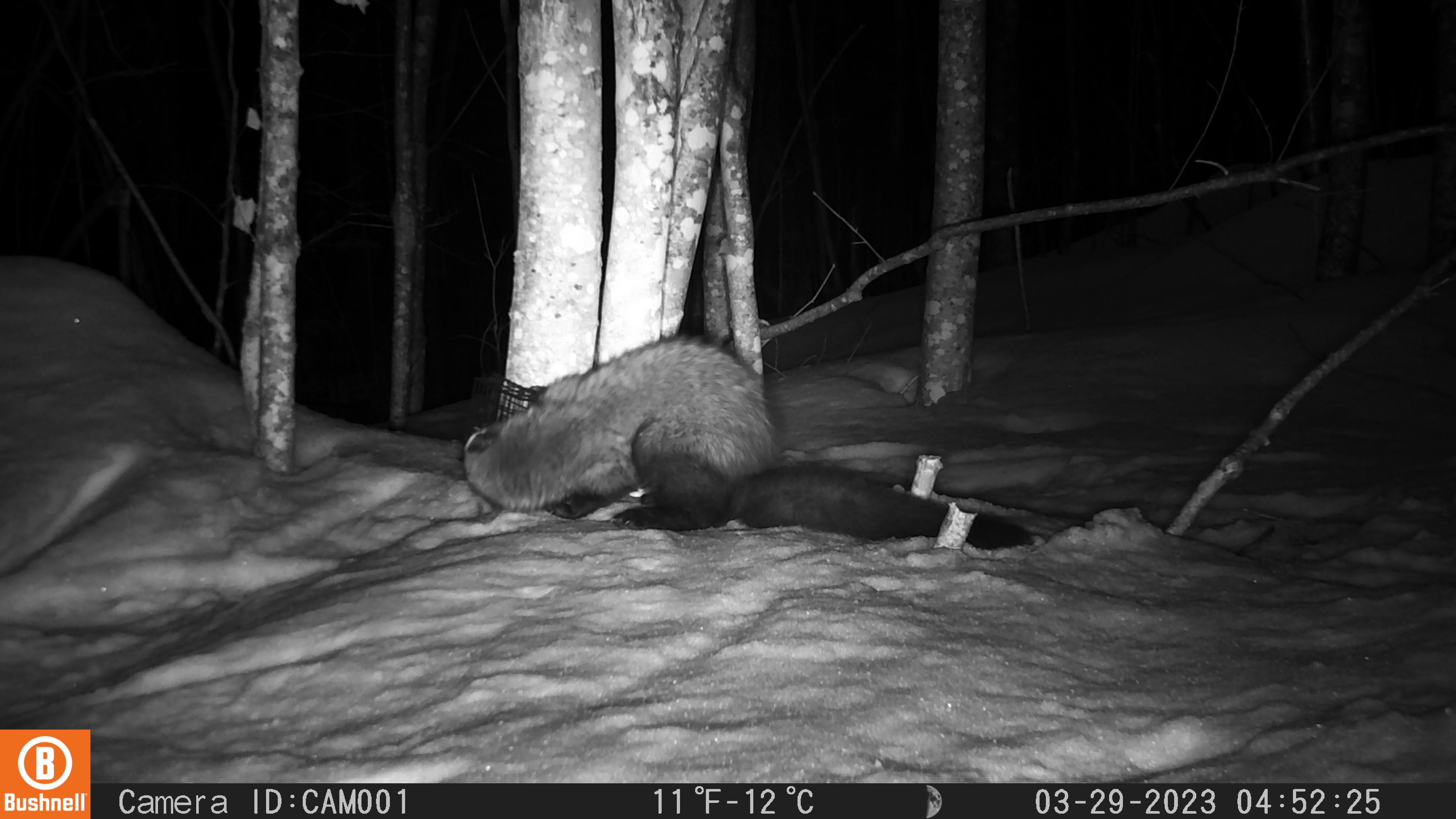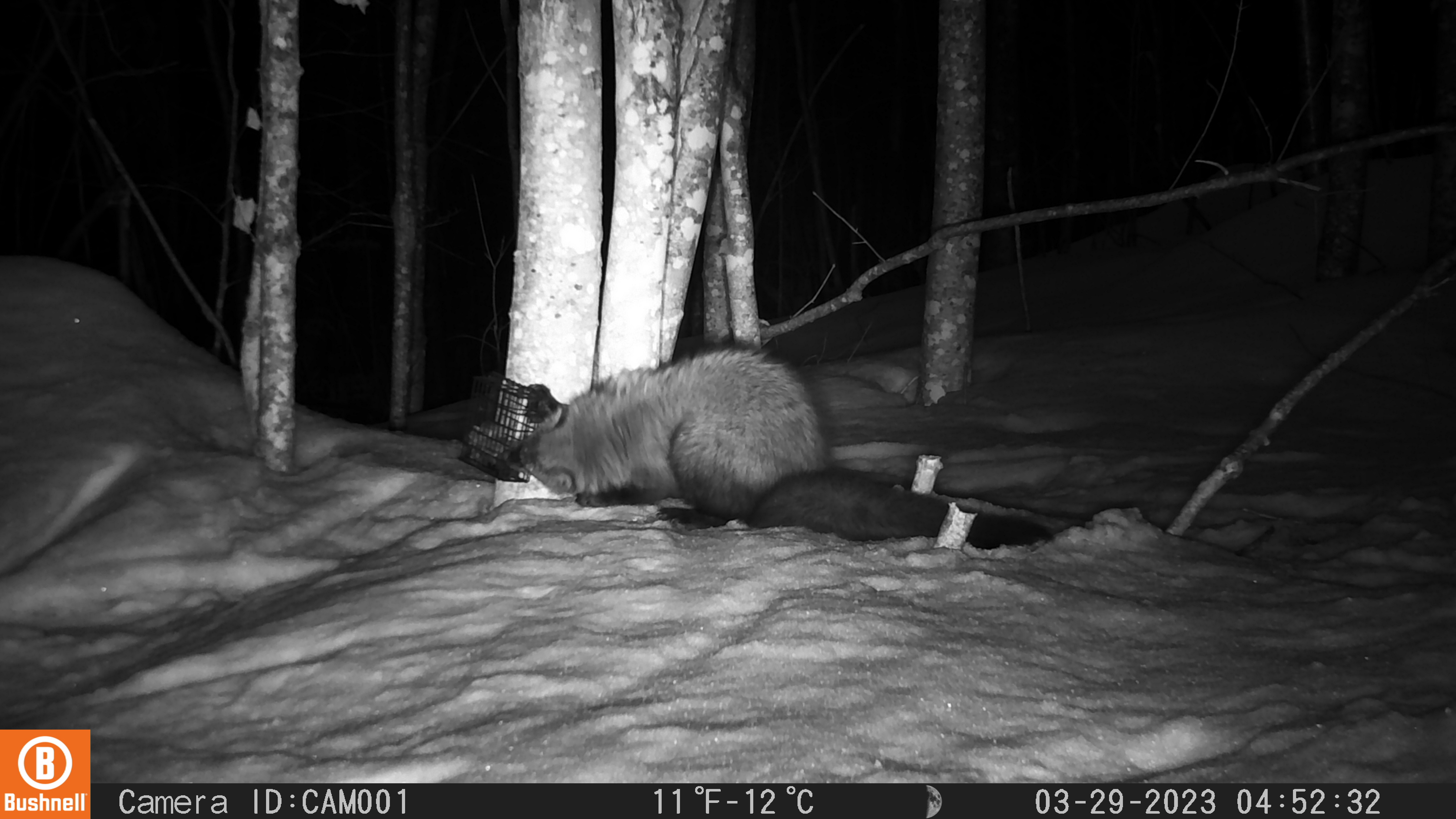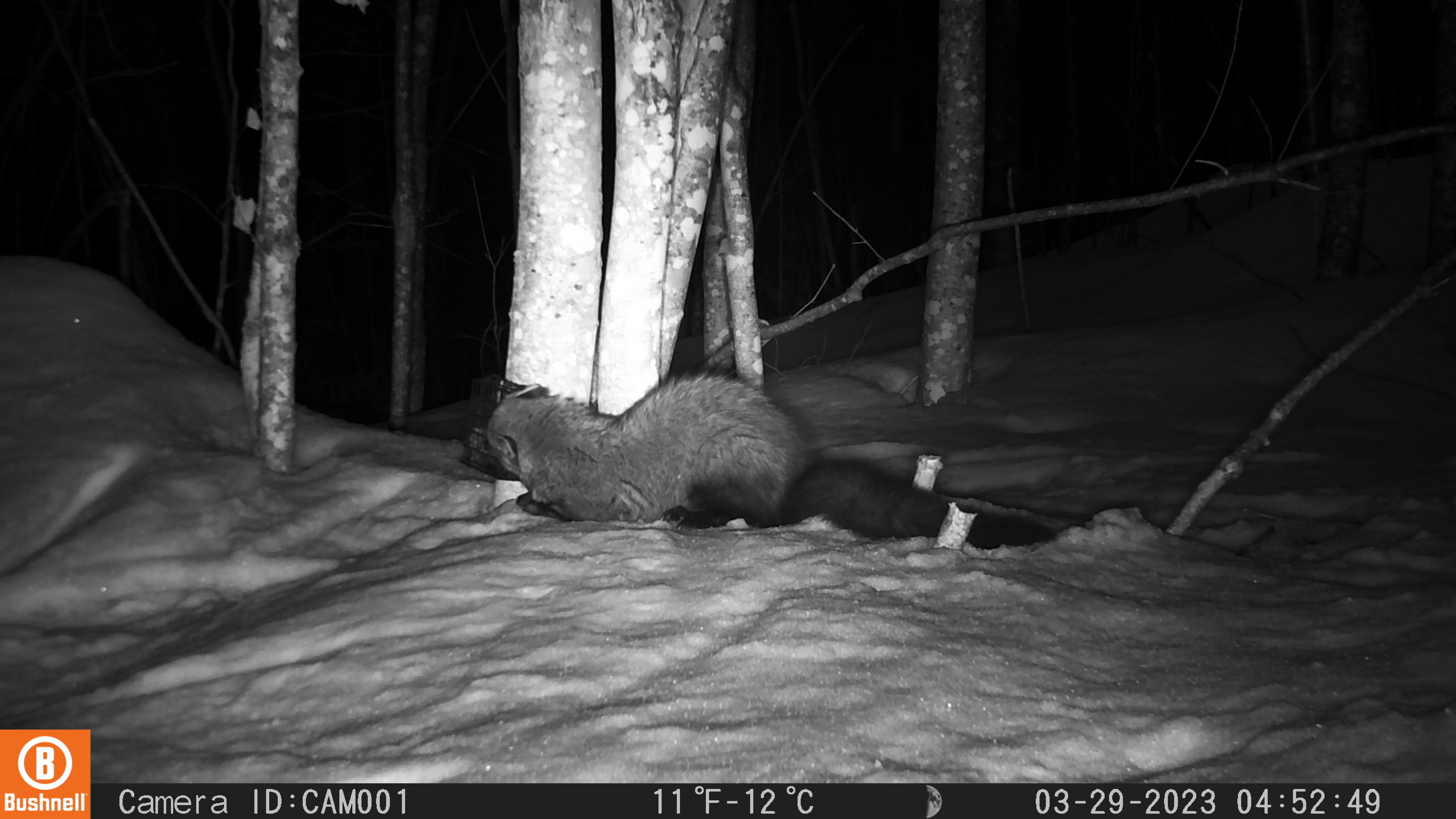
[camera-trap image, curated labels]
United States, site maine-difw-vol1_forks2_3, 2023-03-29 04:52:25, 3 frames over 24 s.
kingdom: Animalia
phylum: Chordata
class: Mammalia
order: Carnivora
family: Mustelidae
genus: Pekania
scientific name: Pekania pennanti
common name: fisher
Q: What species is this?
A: Fisher (Pekania pennanti).